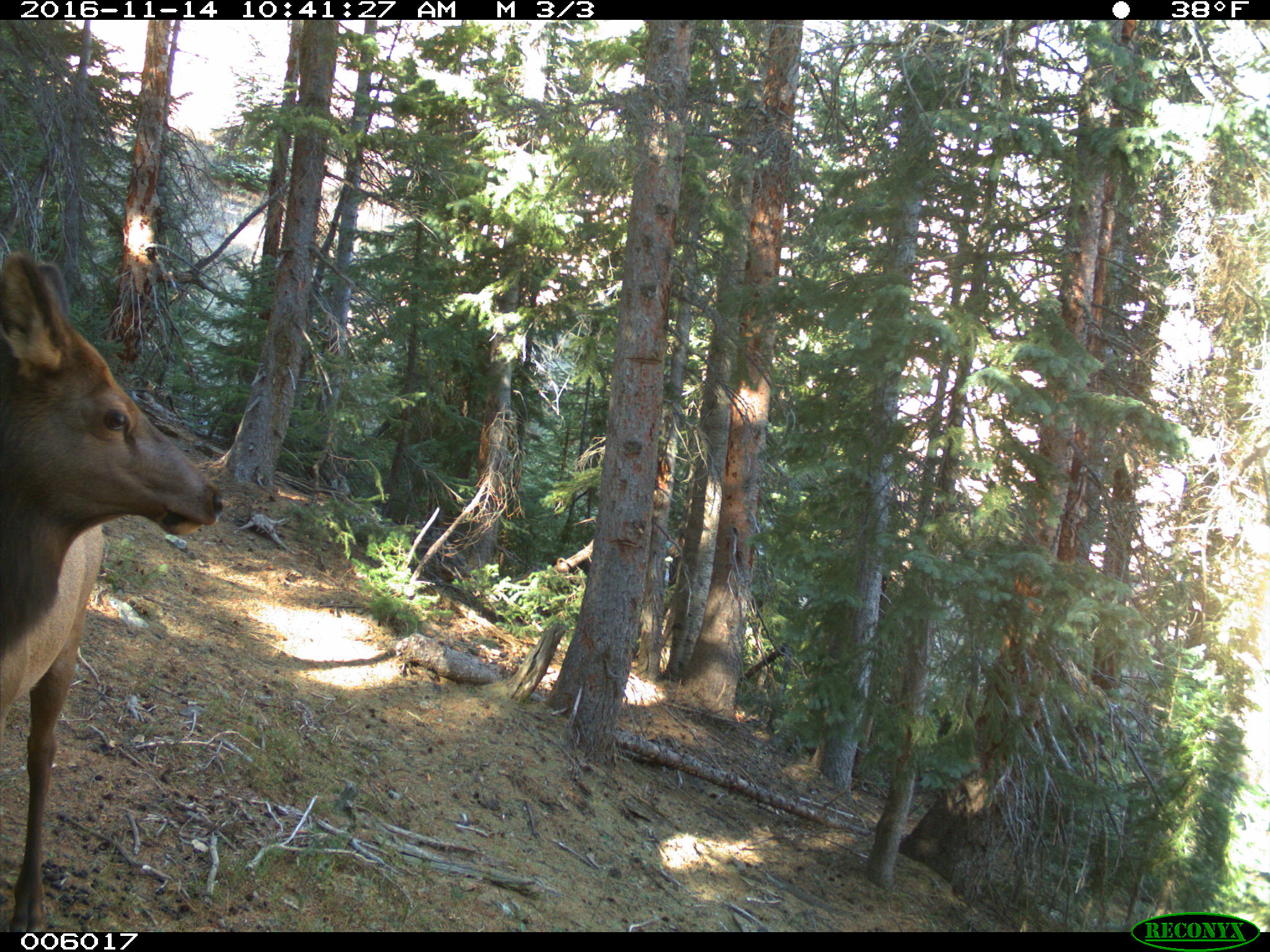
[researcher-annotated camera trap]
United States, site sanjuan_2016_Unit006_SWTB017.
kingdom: Animalia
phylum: Chordata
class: Mammalia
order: Artiodactyla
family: Cervidae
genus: Cervus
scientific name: Cervus elaphus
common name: red deer